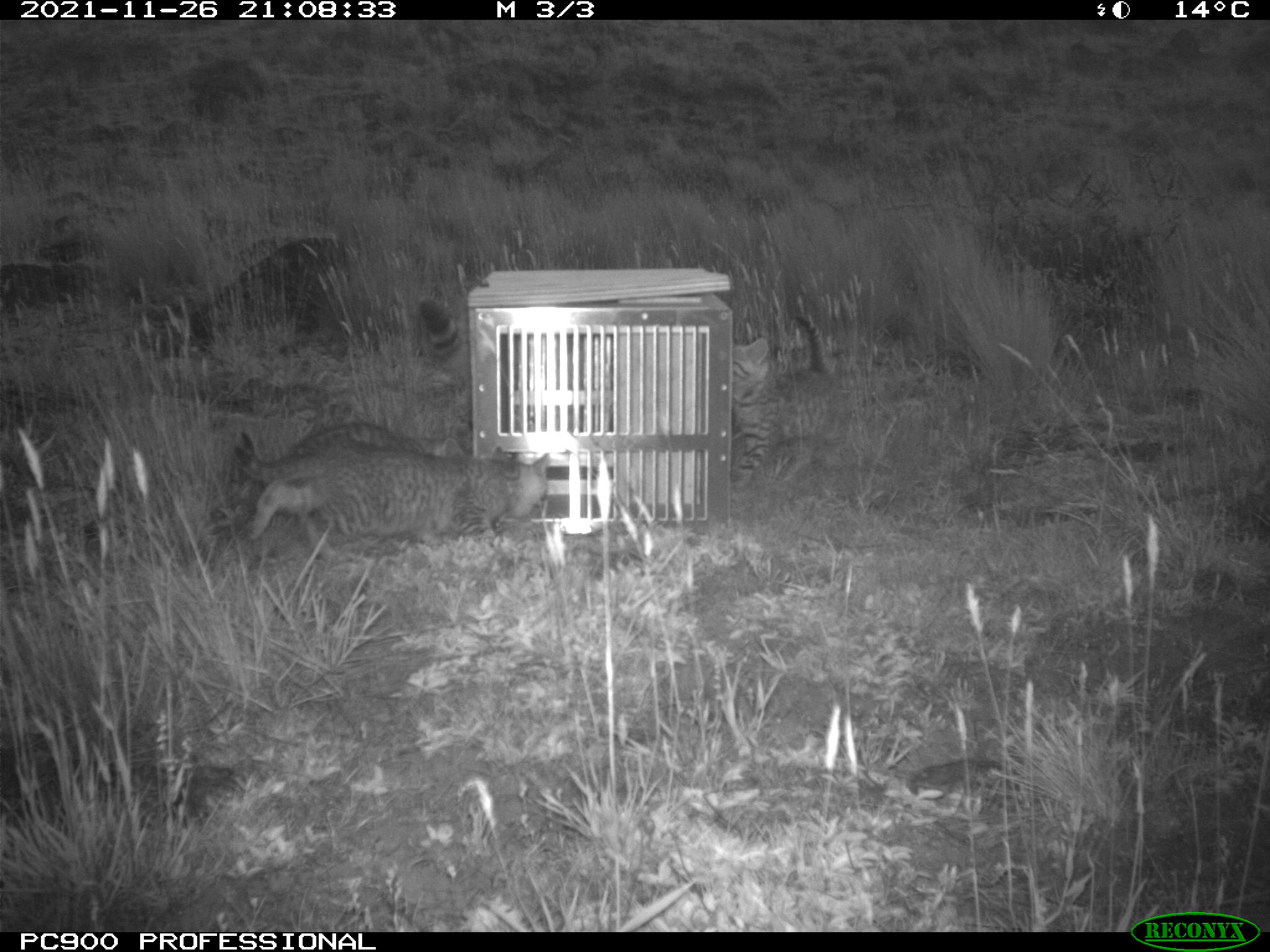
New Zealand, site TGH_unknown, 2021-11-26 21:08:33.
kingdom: Animalia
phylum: Chordata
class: Mammalia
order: Carnivora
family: Felidae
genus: Felis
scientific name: Felis catus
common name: domestic cat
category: cat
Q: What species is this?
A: Cat (domestic cat) (Felis catus).